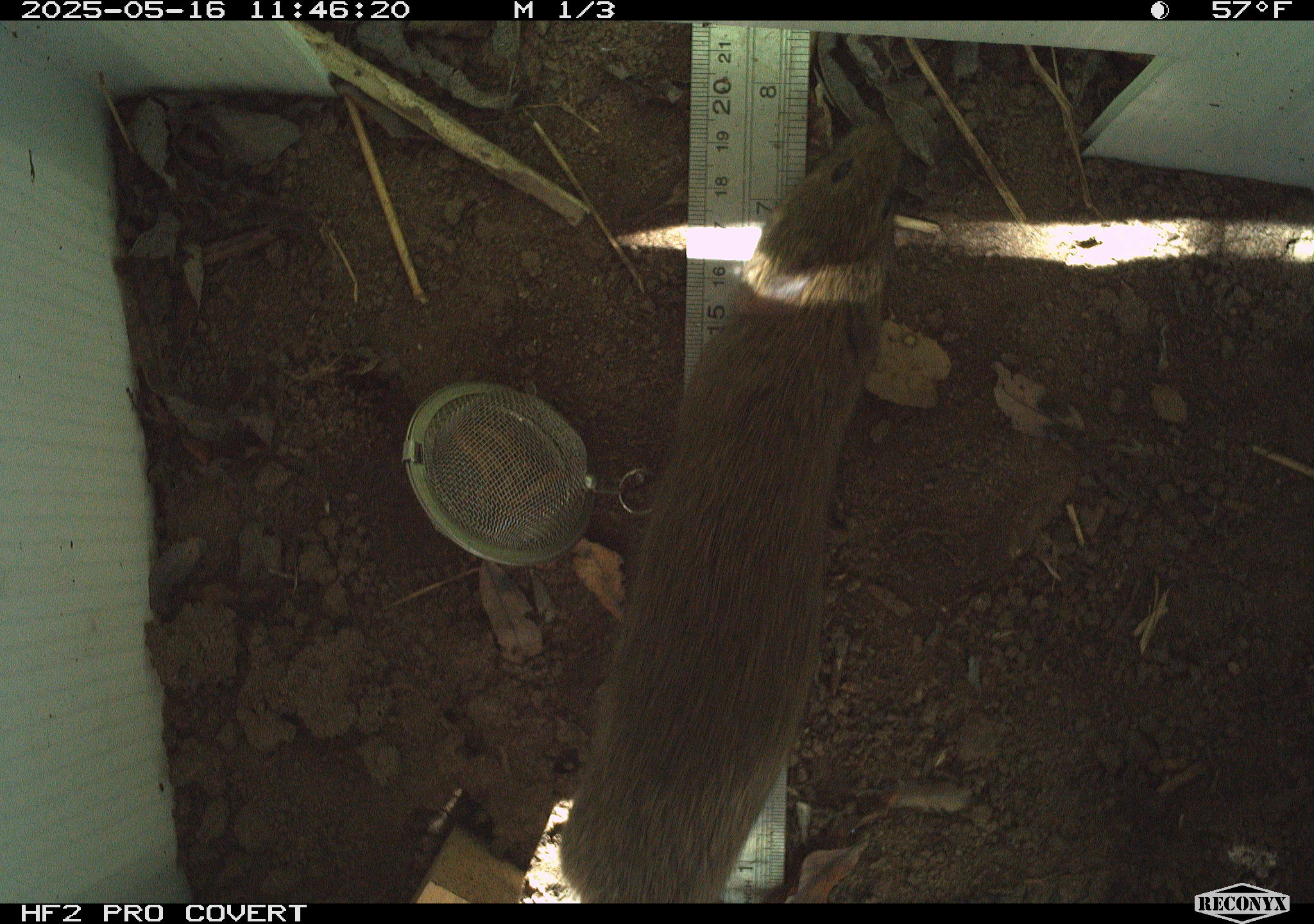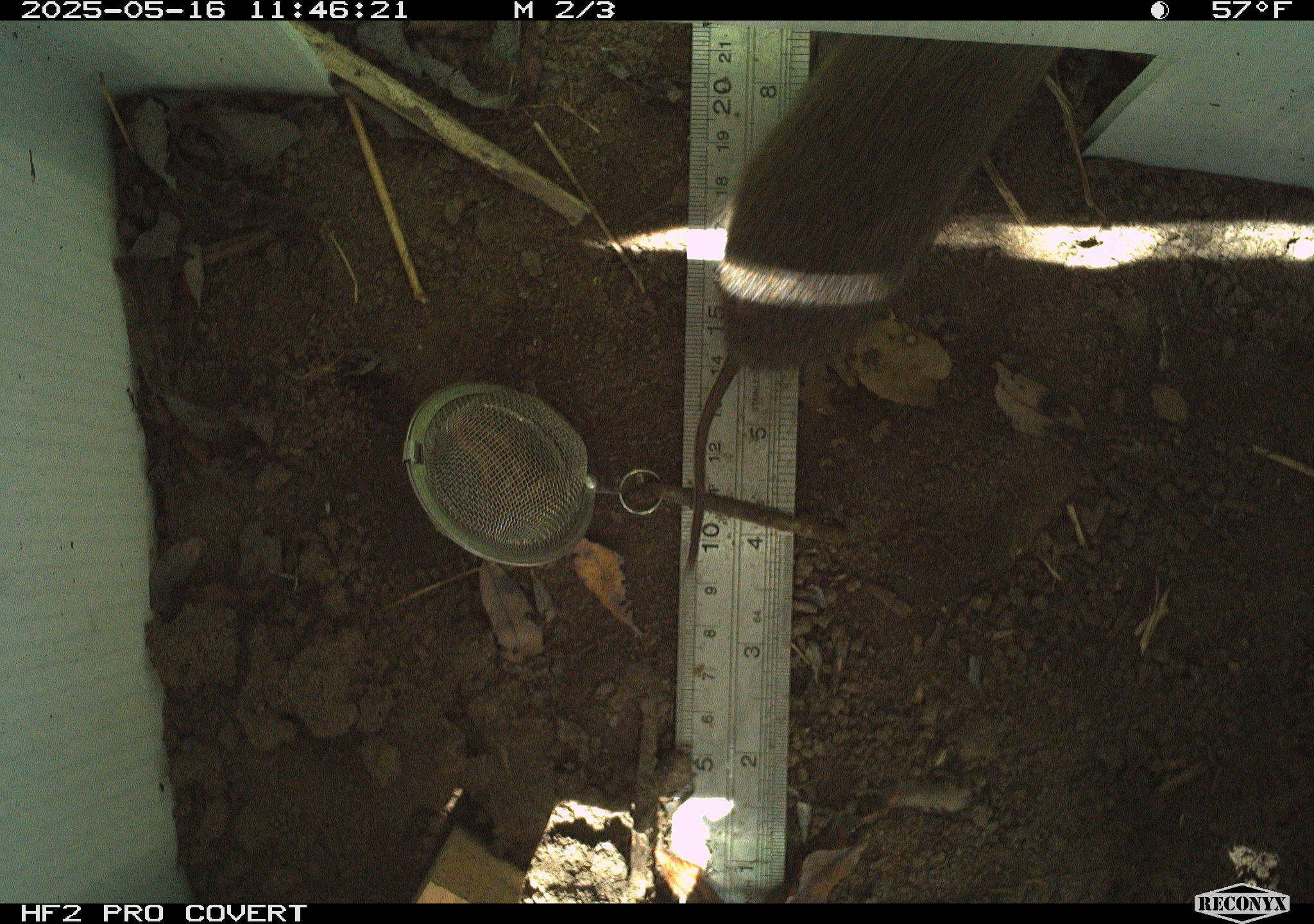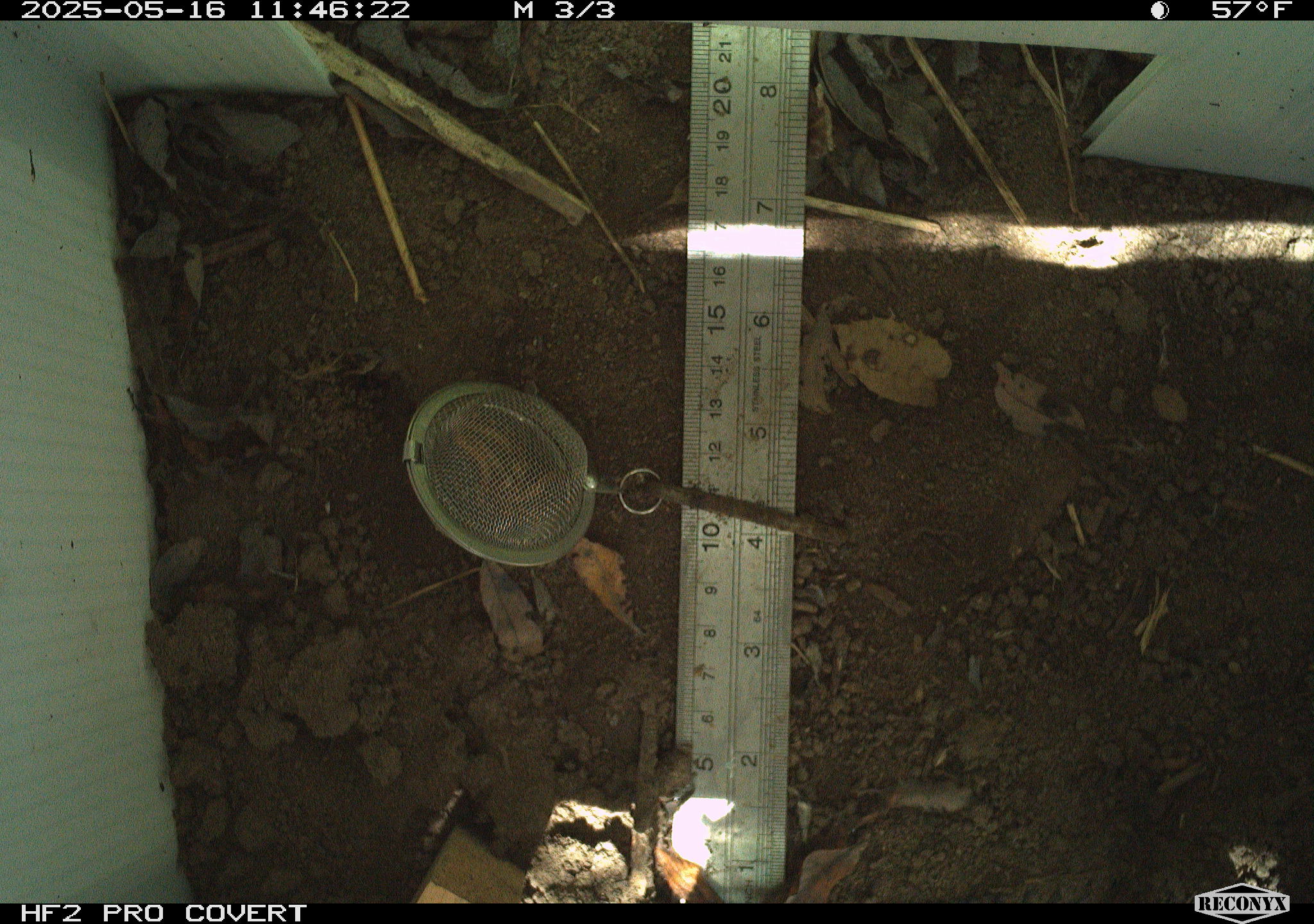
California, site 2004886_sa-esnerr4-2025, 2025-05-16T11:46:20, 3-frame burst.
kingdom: Animalia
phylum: Chordata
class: Mammalia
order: Rodentia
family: Cricetidae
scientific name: Arvicolinae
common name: voles, lemmings, and muskrats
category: arvicolinae subfamily